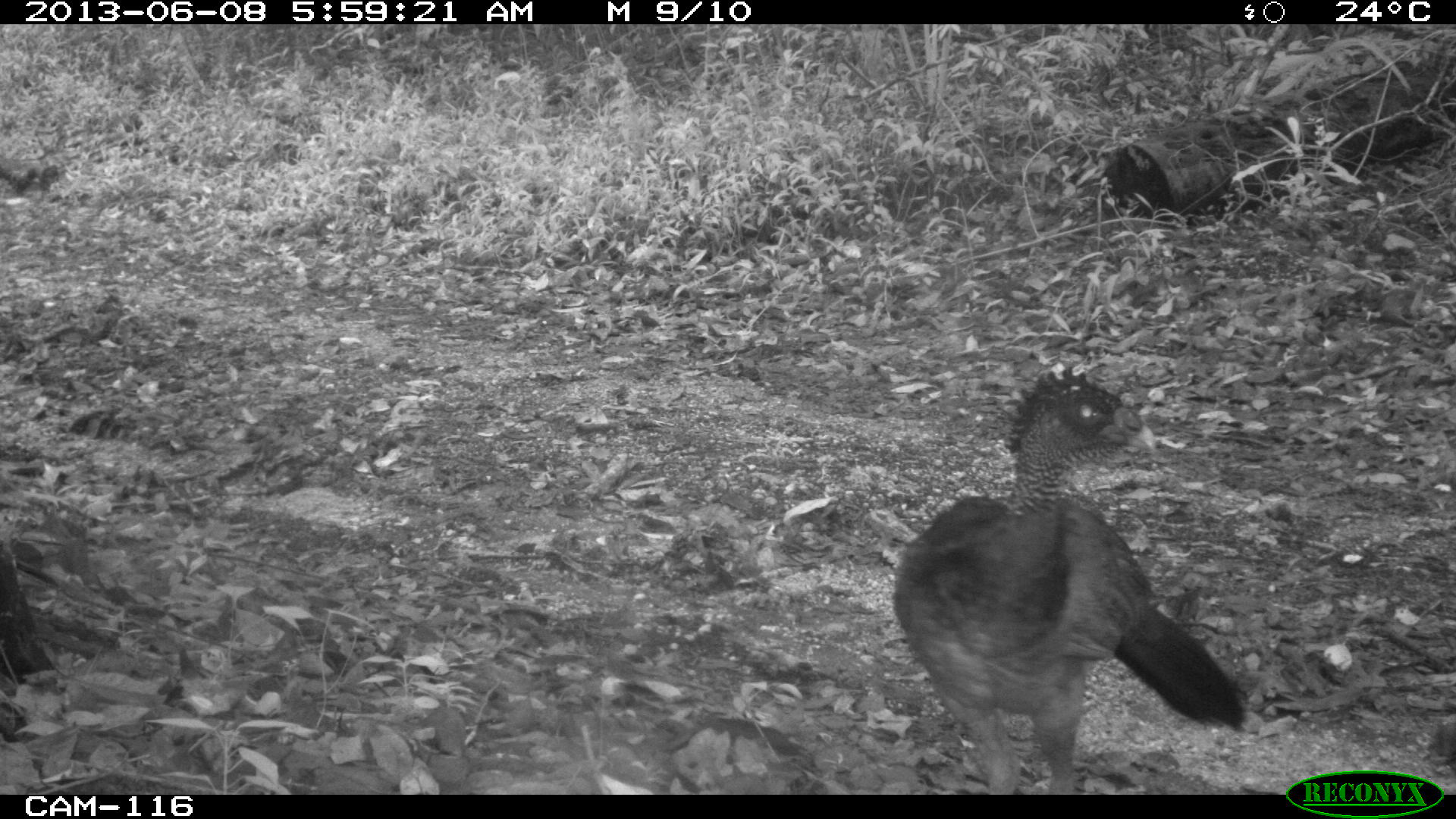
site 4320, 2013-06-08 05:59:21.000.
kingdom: Animalia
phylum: Chordata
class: Aves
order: Galliformes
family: Cracidae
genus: Crax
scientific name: Crax rubra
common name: great curassow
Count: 1.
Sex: female.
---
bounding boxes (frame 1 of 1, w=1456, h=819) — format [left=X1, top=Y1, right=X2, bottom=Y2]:
crax rubra: [left=888, top=359, right=1254, bottom=793]